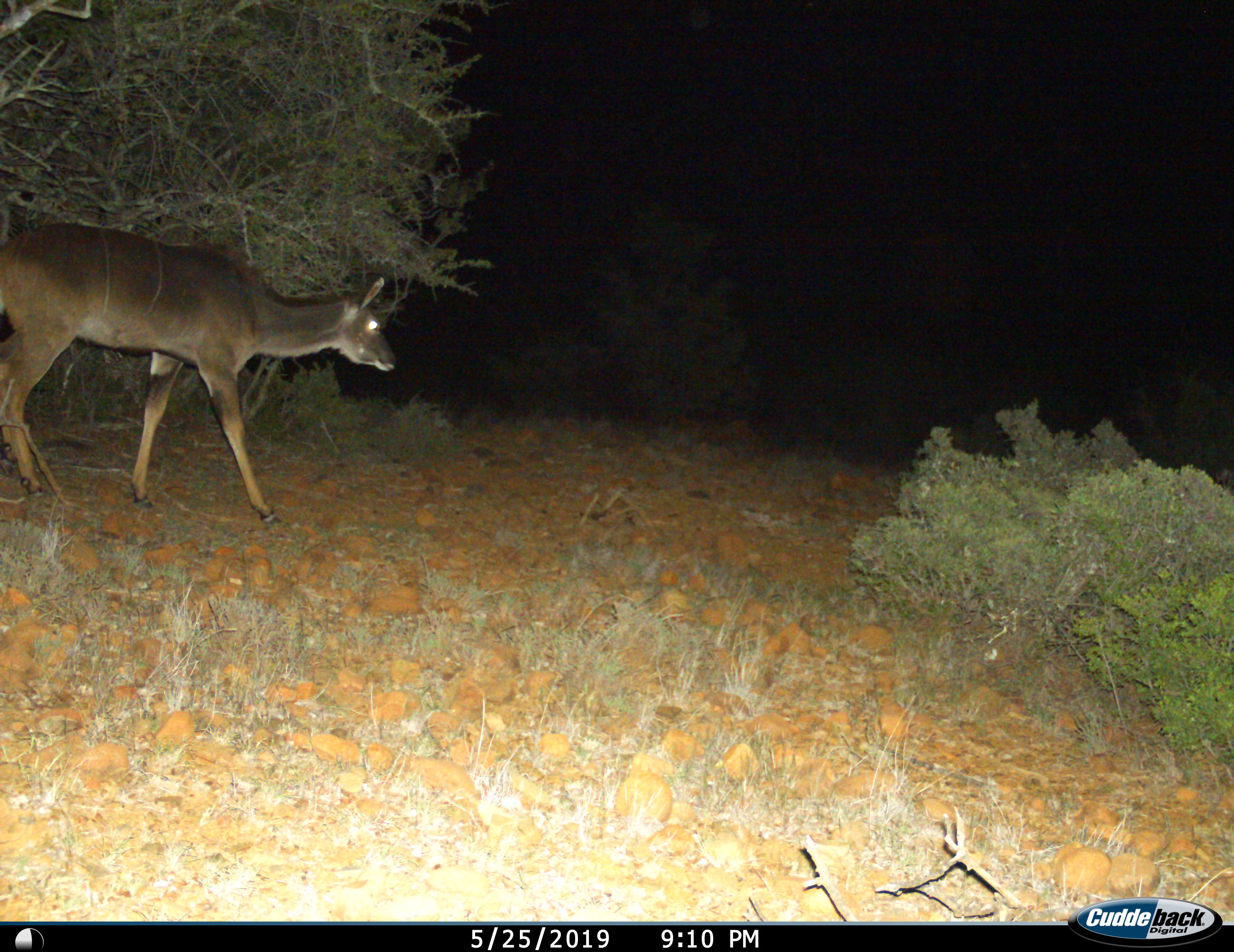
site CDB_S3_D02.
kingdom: Animalia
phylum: Chordata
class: Mammalia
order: Artiodactyla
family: Bovidae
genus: Tragelaphus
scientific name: Tragelaphus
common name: kudu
Kudu (Tragelaphus), count 1. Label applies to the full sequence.